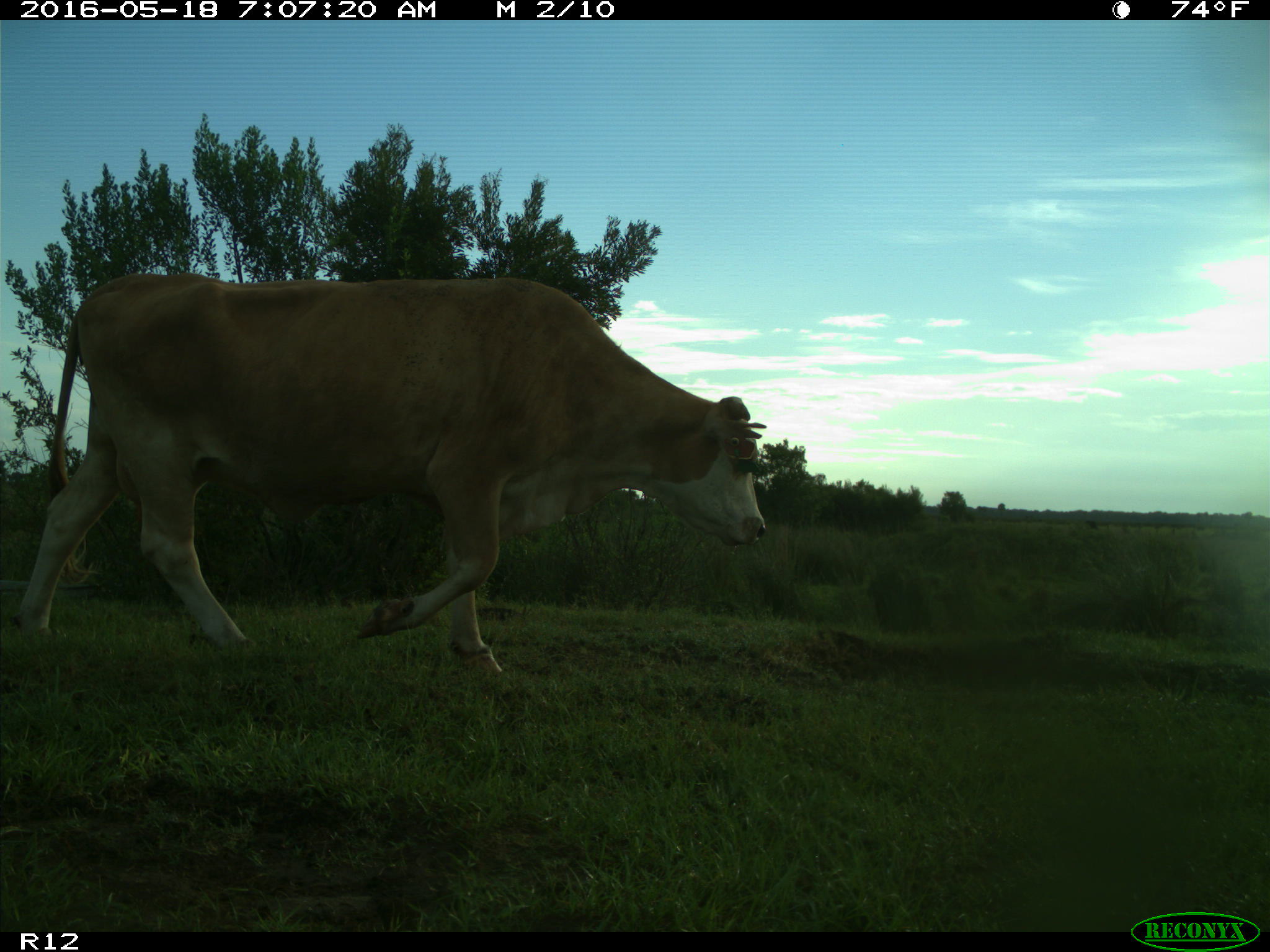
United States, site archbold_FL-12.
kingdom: Animalia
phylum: Chordata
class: Mammalia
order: Artiodactyla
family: Bovidae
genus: Bos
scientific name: Bos taurus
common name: domestic cow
Bos taurus (domestic cow).